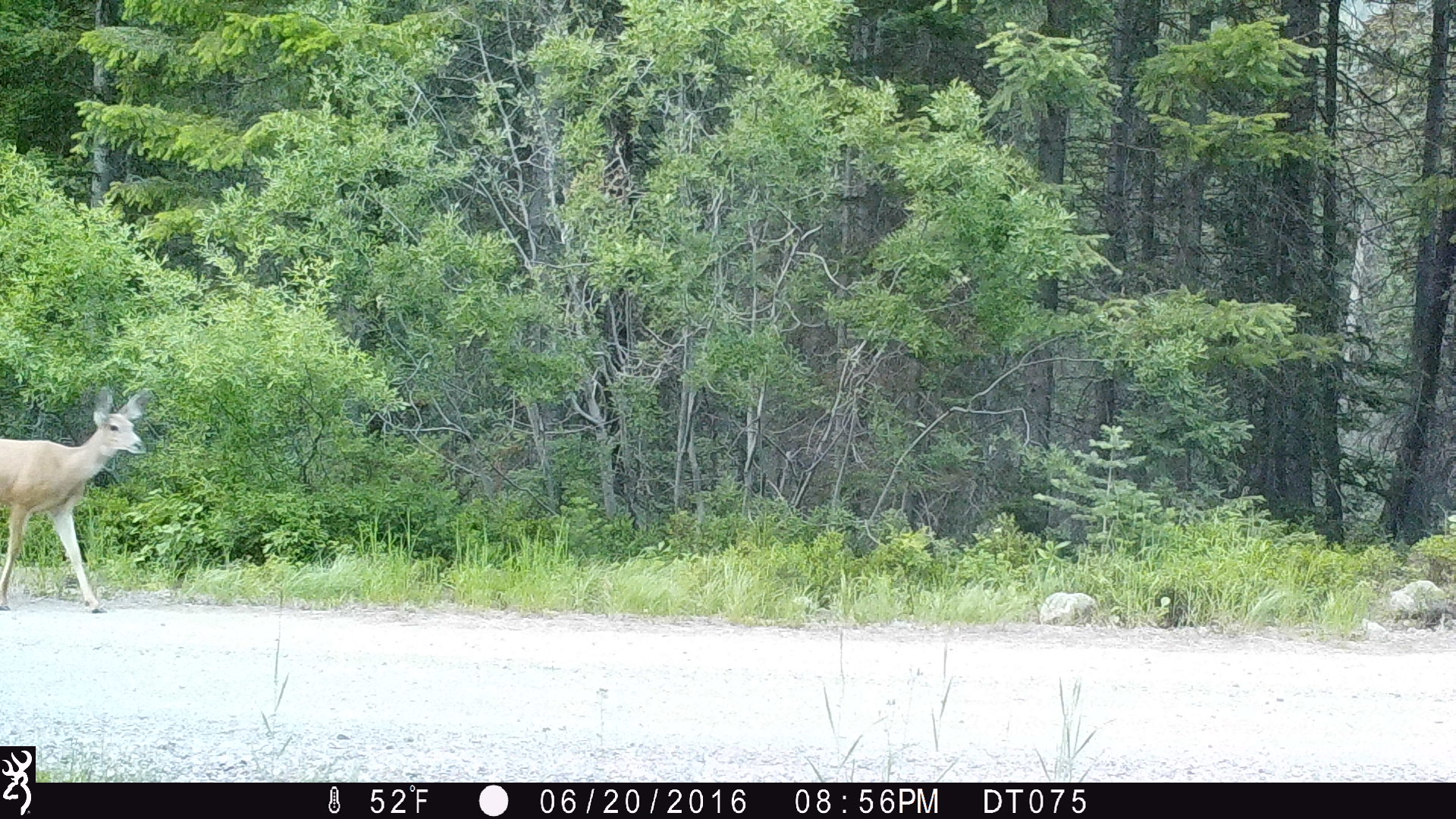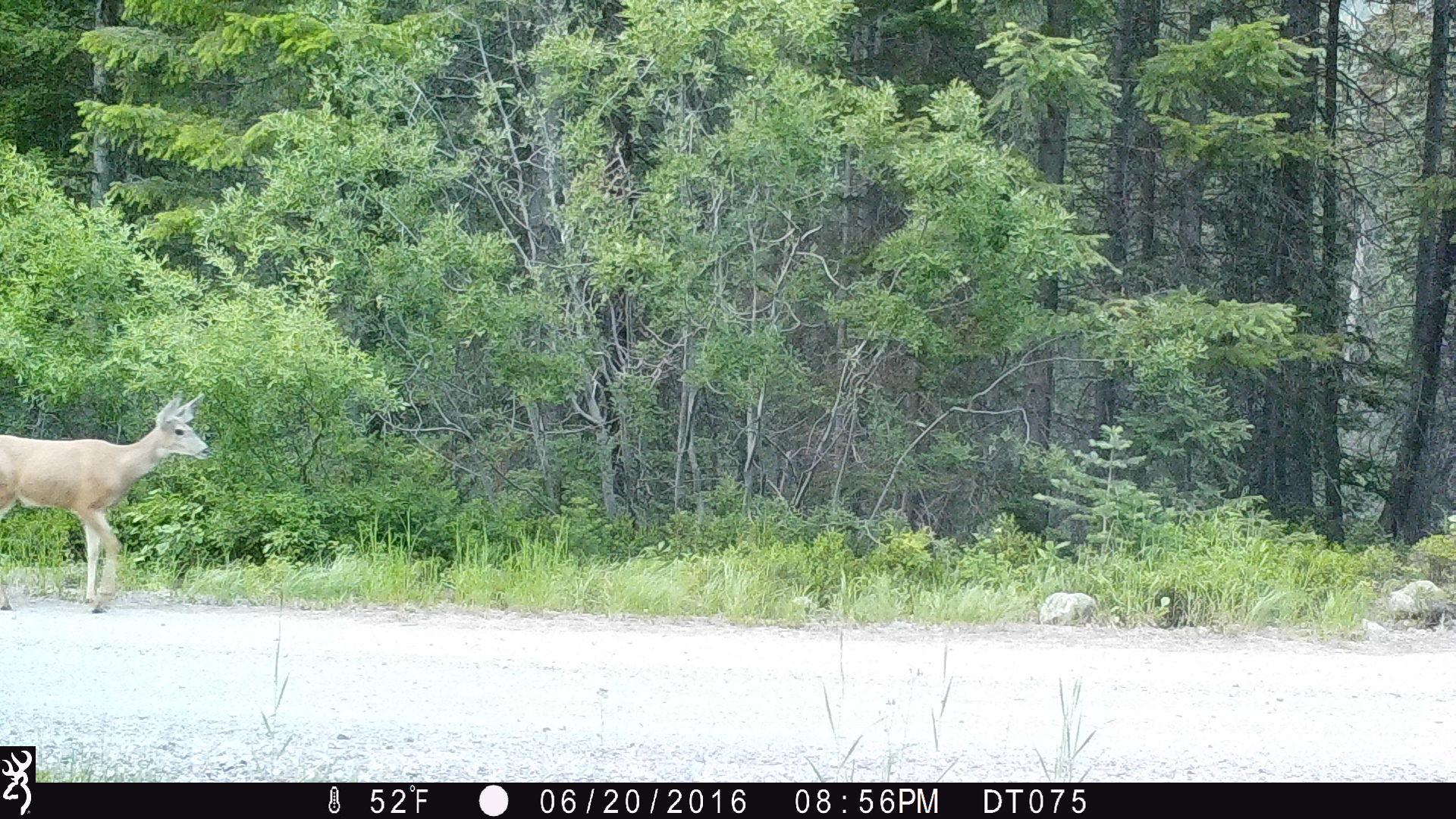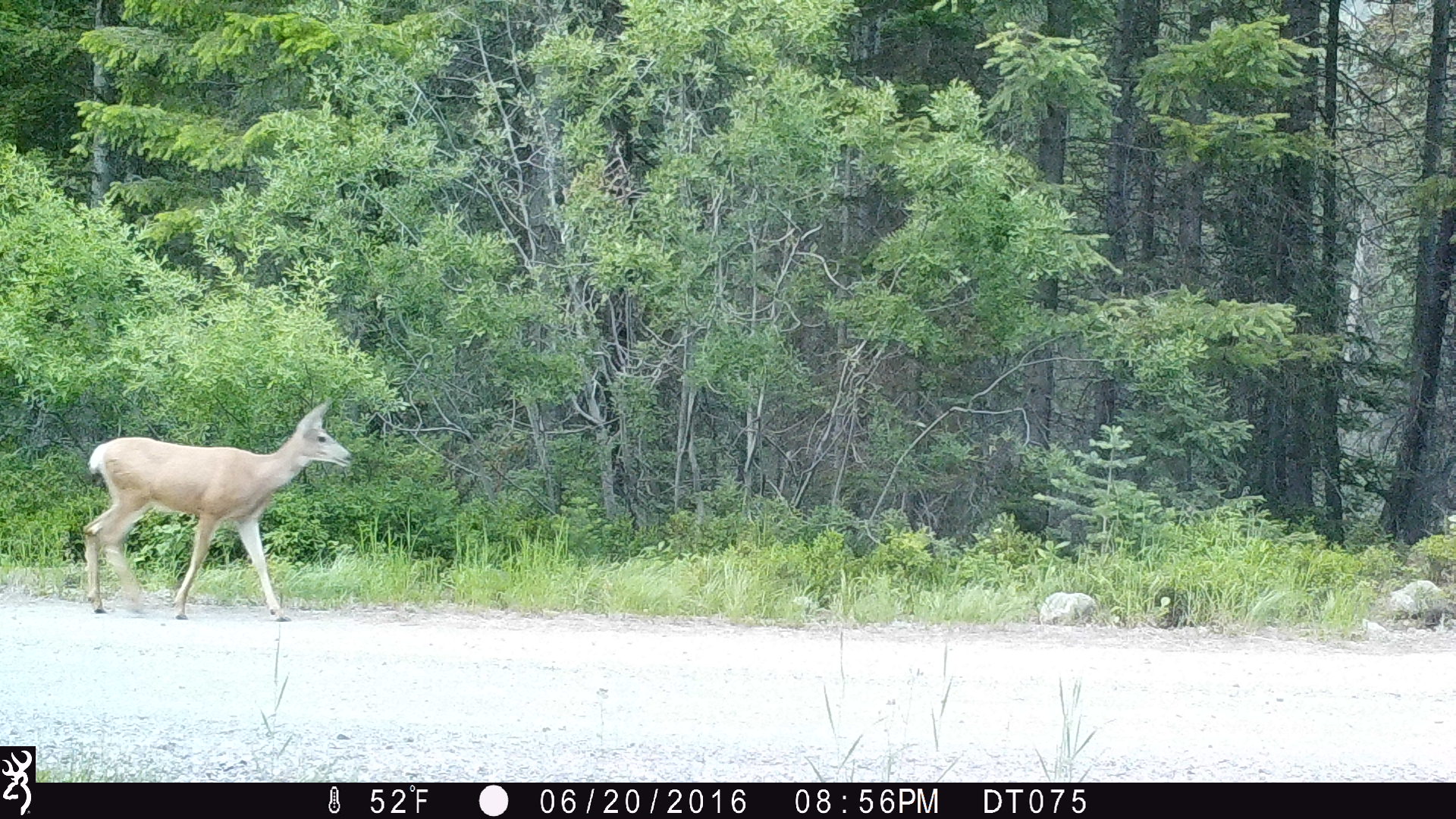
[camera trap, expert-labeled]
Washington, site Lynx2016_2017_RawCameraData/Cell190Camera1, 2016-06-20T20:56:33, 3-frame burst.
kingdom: Animalia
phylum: Chordata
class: Mammalia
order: Artiodactyla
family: Cervidae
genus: Odocoileus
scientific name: Odocoileus hemionus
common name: mule deer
Odocoileus hemionus (mule deer). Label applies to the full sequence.